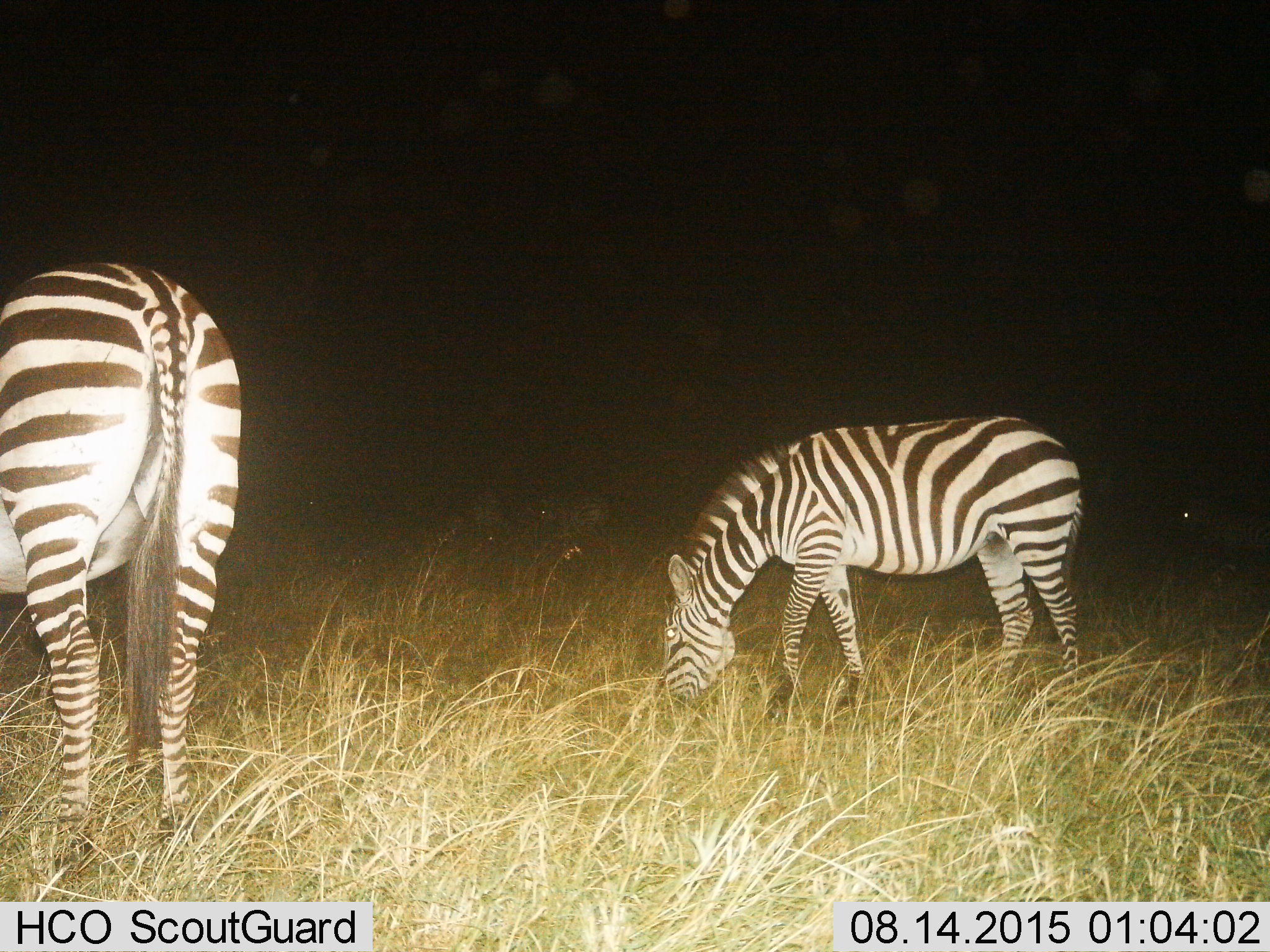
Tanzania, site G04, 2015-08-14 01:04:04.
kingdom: Animalia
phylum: Chordata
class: Mammalia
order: Perissodactyla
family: Equidae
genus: Equus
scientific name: Equus quagga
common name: plains zebra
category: zebra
Zebra (plains zebra) (Equus quagga), count 2. Behavior (volunteer vote fractions): standing 56%, resting 6%, moving 11%, interacting 0%. Young present (vote fraction): 0%. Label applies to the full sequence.